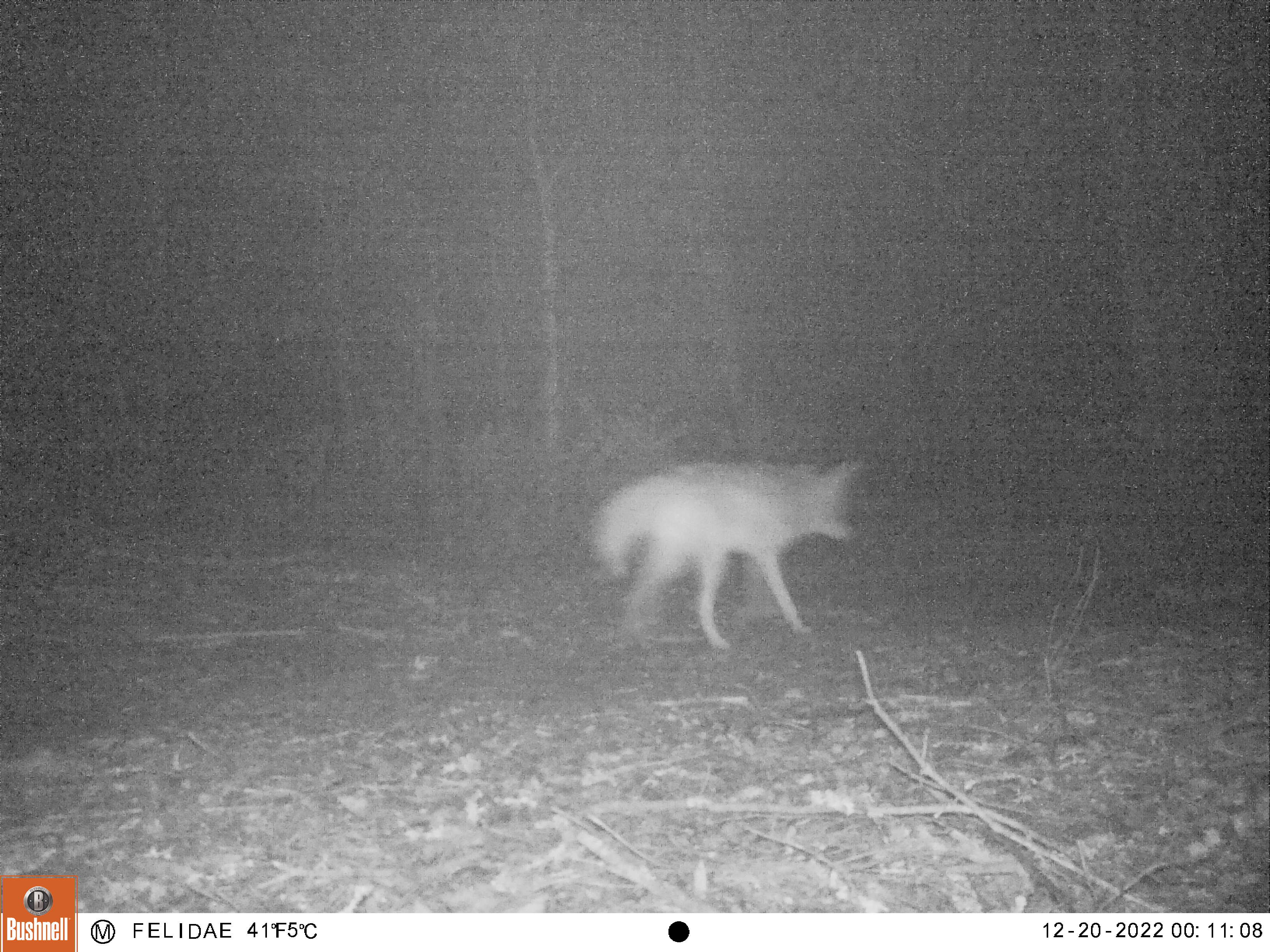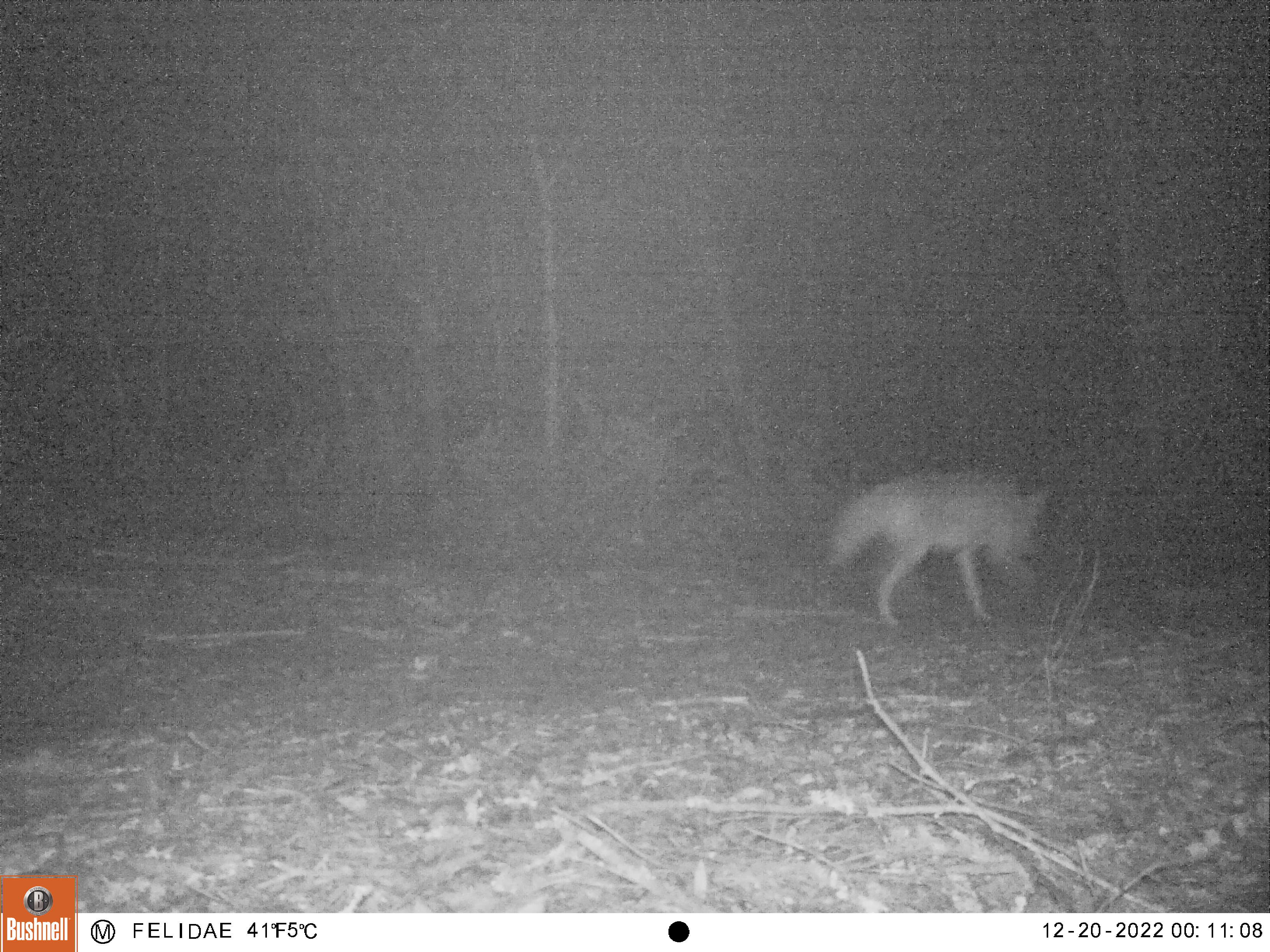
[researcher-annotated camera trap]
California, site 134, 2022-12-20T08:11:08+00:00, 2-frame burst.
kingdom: Animalia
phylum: Chordata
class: Mammalia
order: Carnivora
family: Canidae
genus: Canis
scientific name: Canis latrans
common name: coyote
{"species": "coyote (Canis latrans)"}